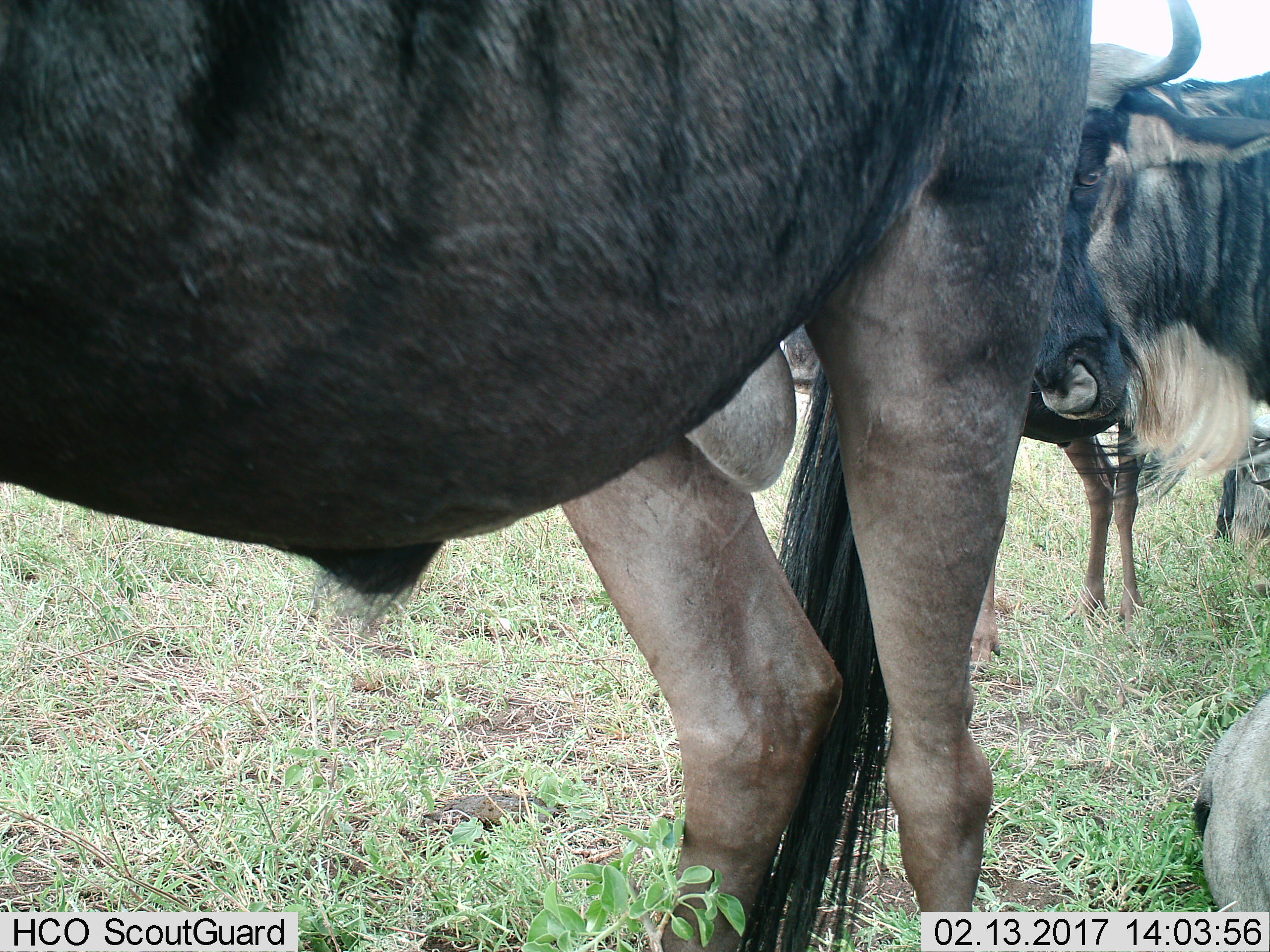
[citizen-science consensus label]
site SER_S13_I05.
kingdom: Animalia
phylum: Chordata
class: Mammalia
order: Artiodactyla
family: Bovidae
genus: Connochaetes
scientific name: Connochaetes taurinus taurinus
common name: blue wildebeest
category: wildebeestblue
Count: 4.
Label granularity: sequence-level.